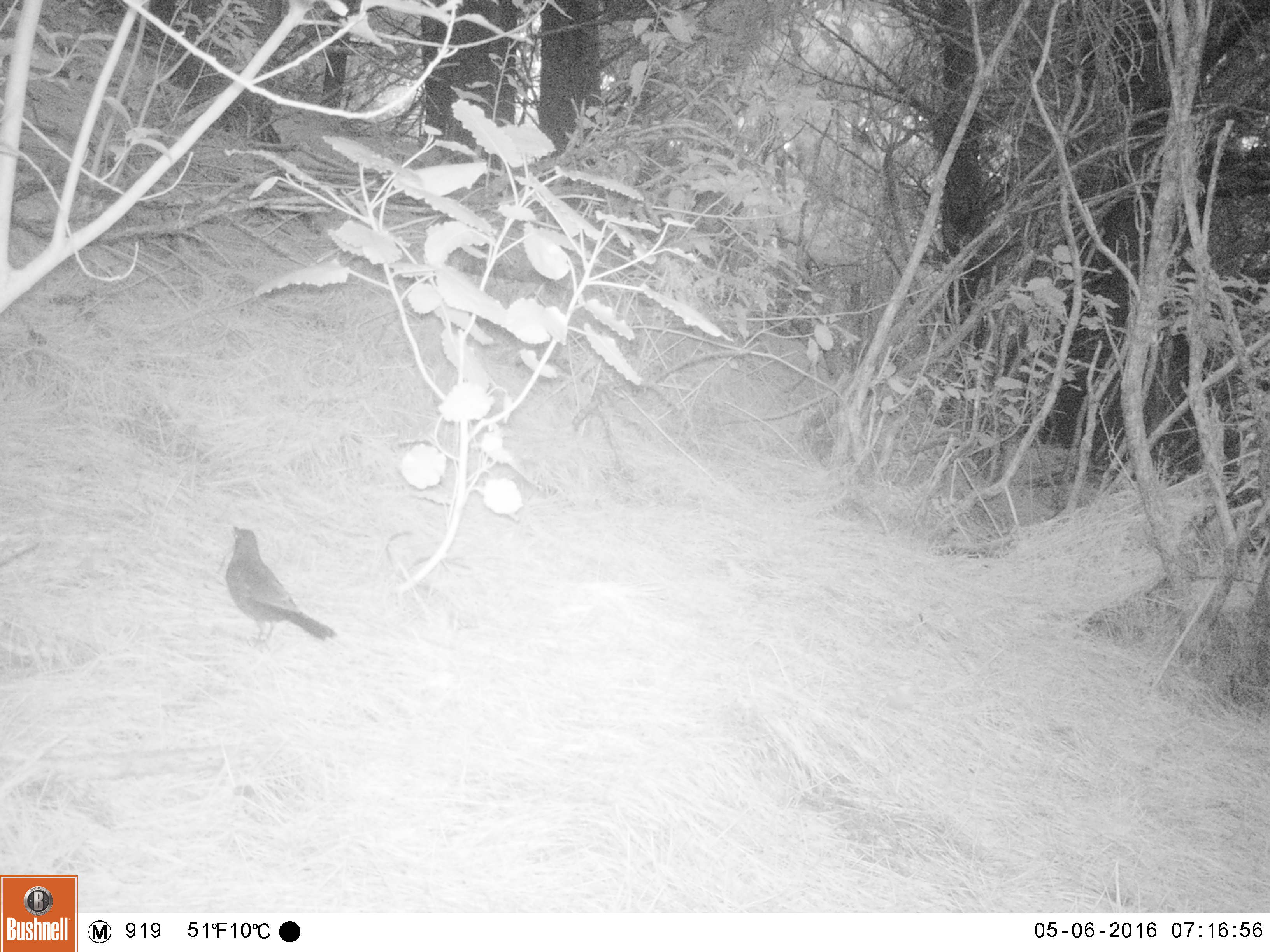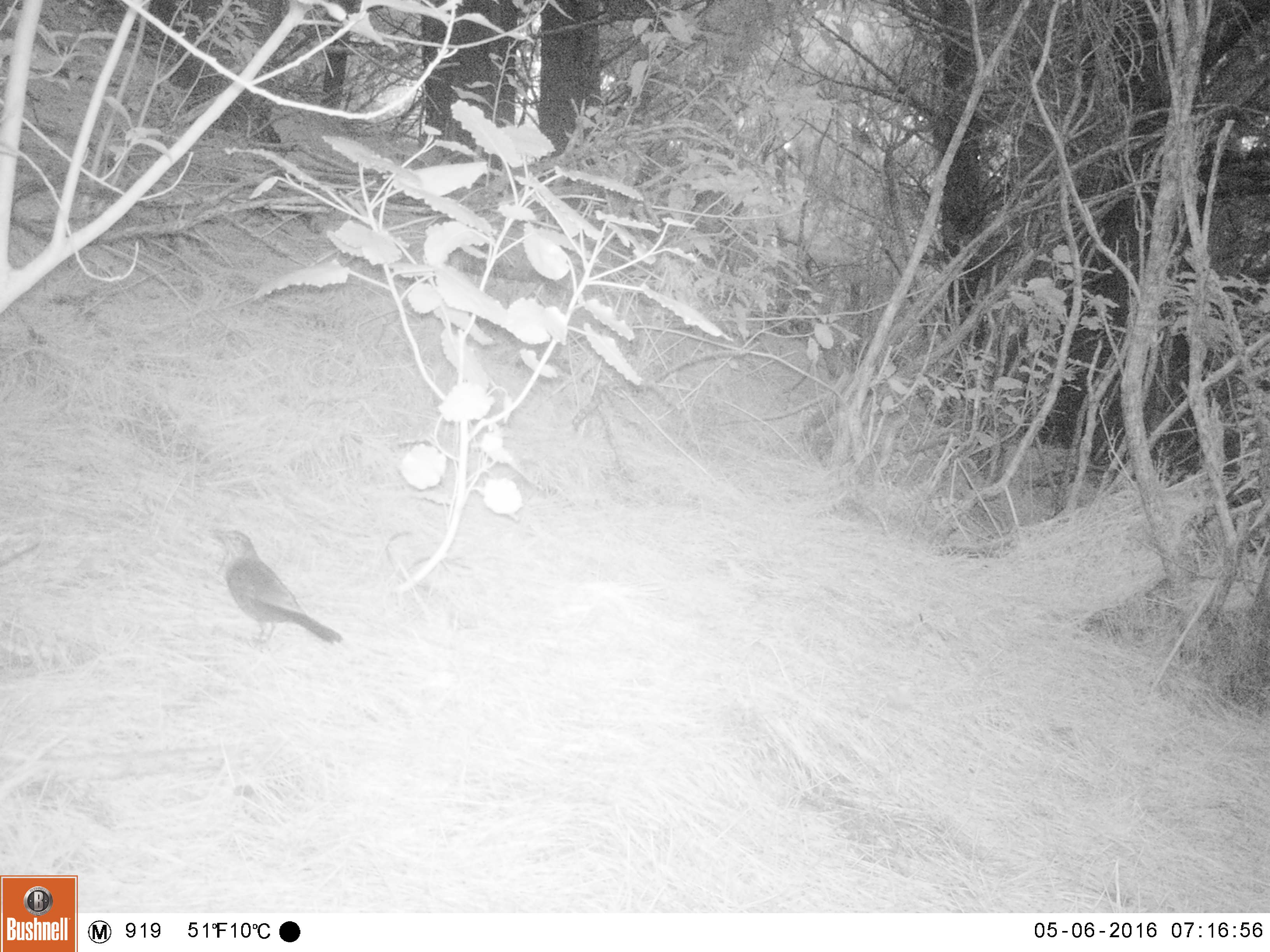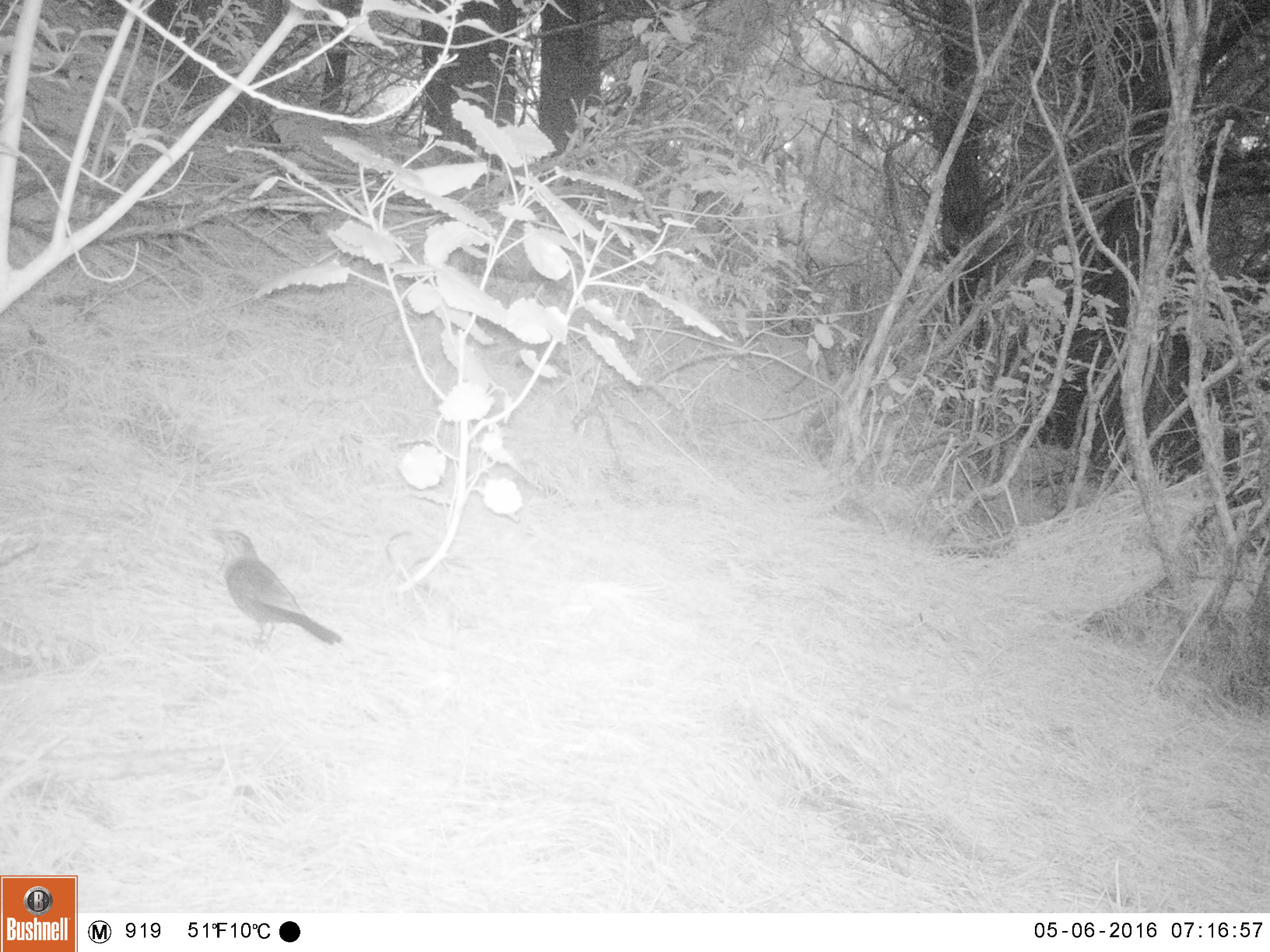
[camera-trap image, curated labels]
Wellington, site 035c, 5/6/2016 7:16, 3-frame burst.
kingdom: Animalia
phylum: Chordata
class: Aves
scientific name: Aves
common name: bird